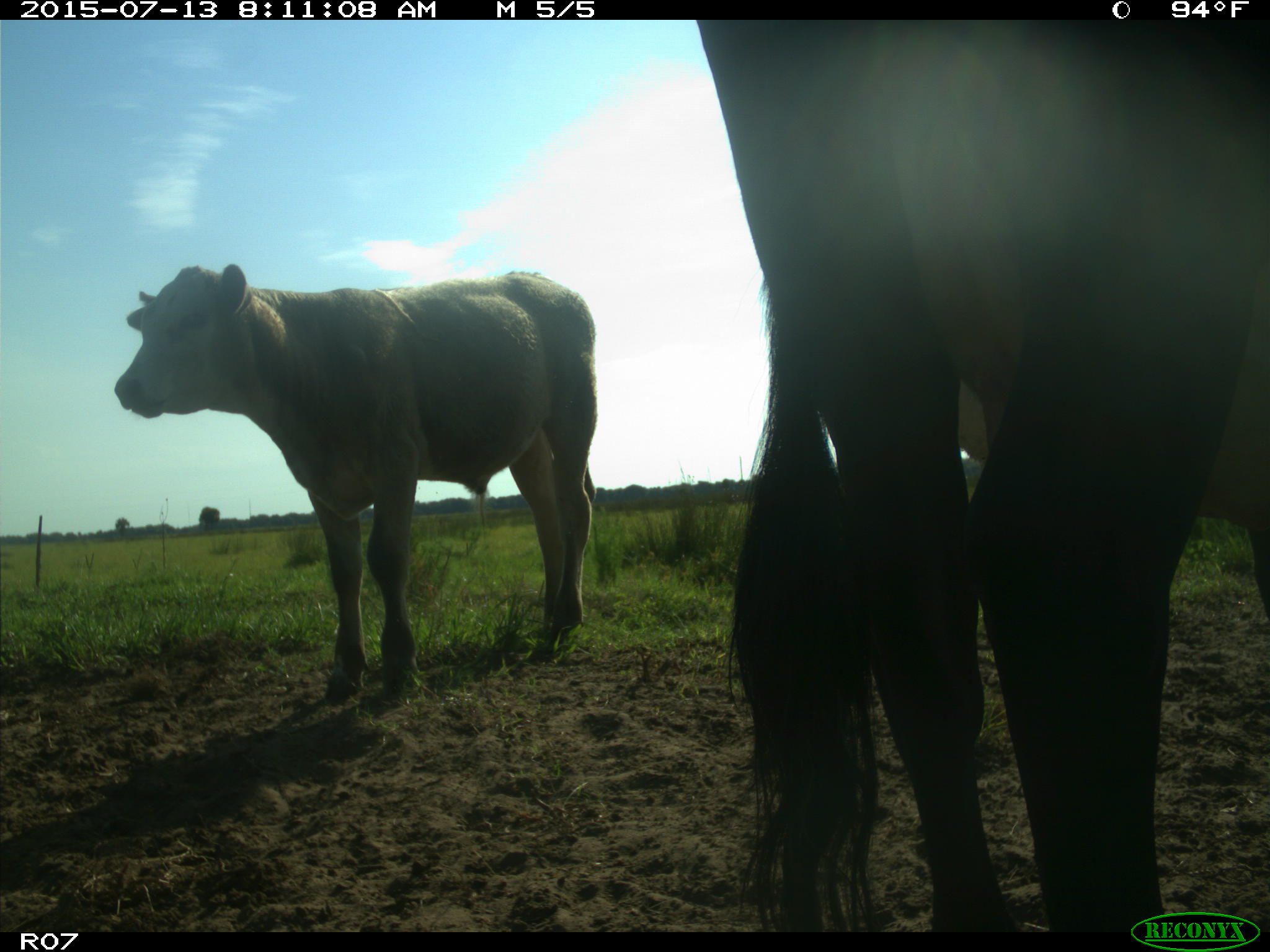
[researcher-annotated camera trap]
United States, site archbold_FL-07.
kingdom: Animalia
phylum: Chordata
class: Mammalia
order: Artiodactyla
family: Bovidae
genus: Bos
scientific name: Bos taurus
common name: domestic cow